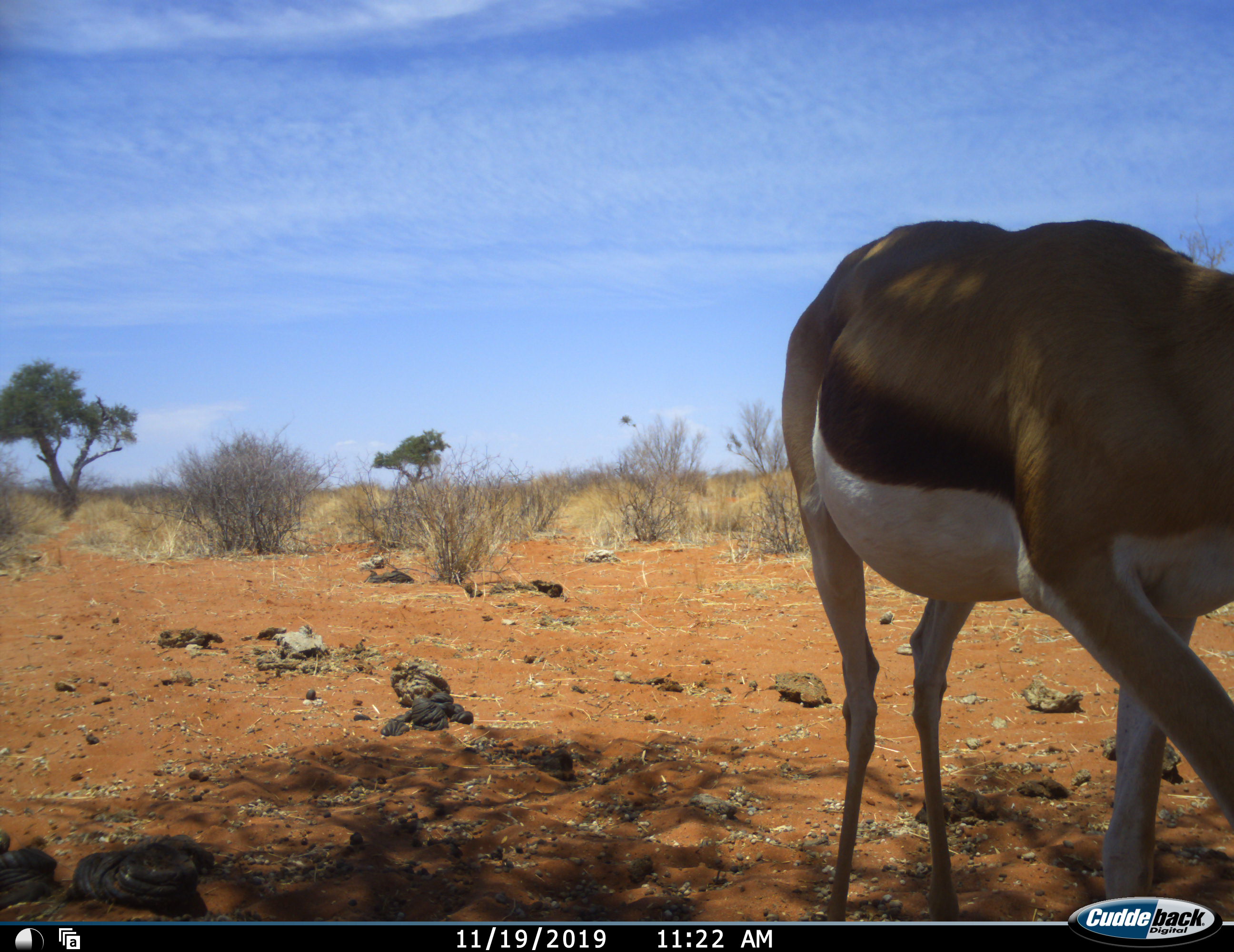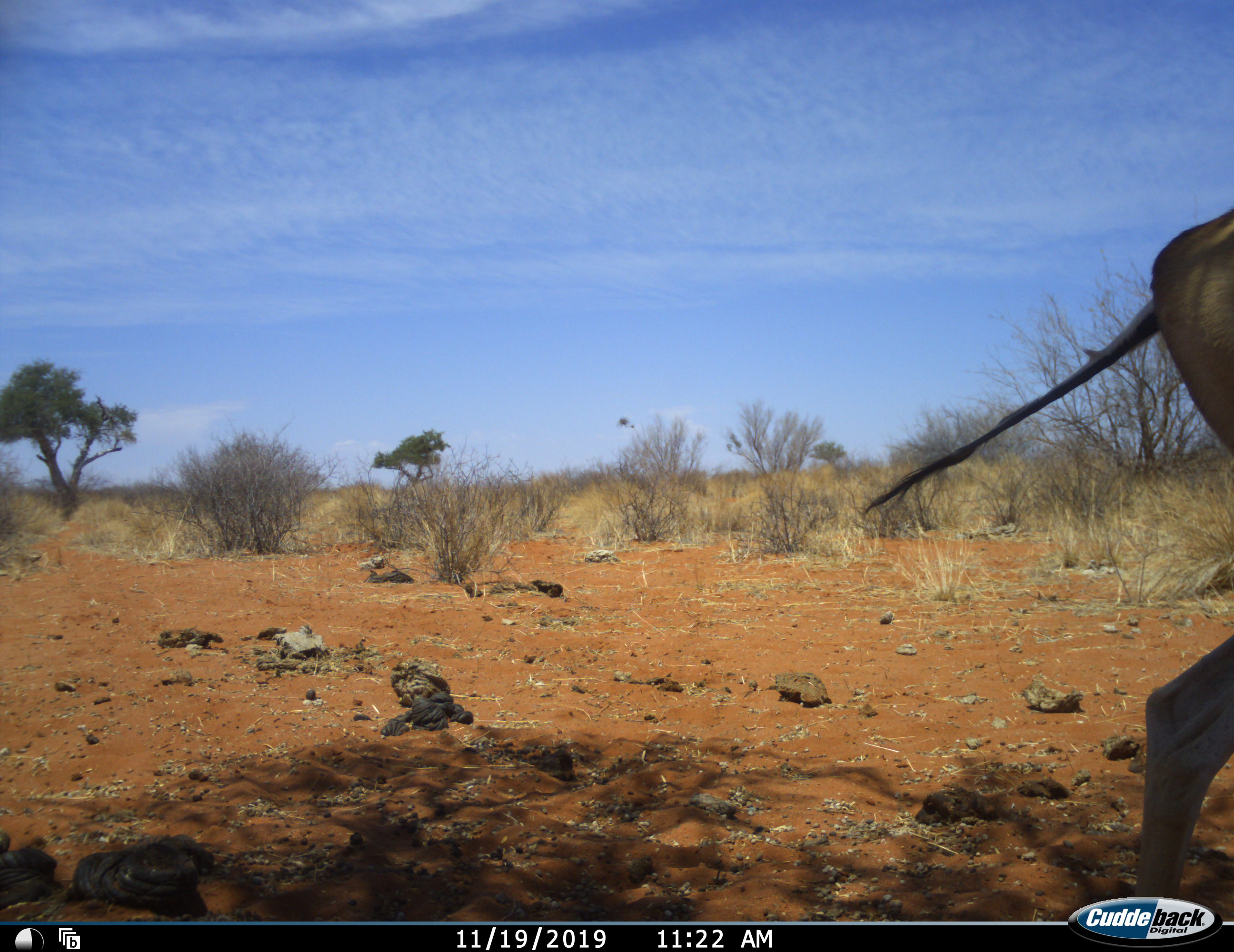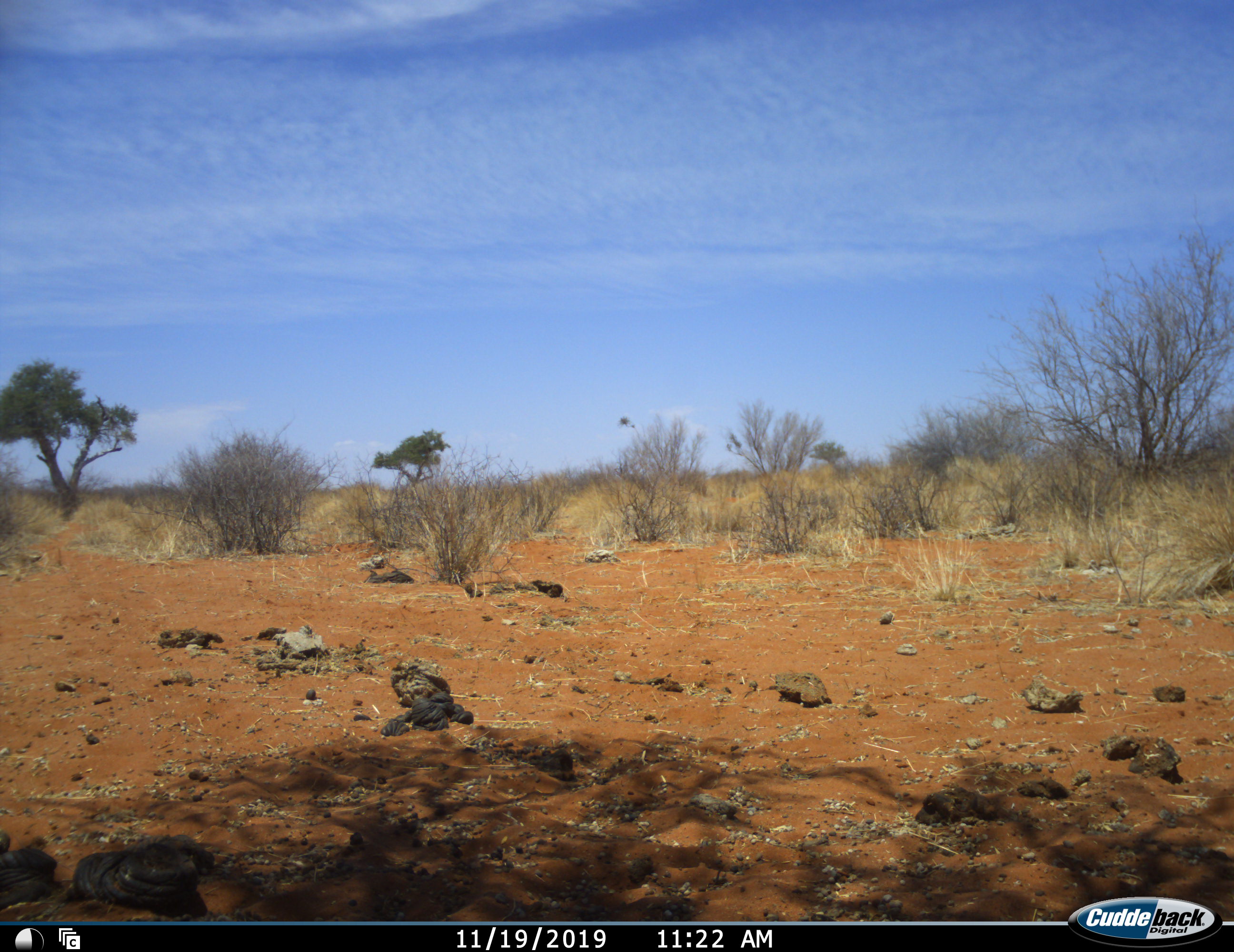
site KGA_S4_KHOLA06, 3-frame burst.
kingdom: Animalia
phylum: Chordata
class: Mammalia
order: Artiodactyla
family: Bovidae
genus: Antidorcas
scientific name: Antidorcas marsupialis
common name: springbok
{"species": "springbok (Antidorcas marsupialis)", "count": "1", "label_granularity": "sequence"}